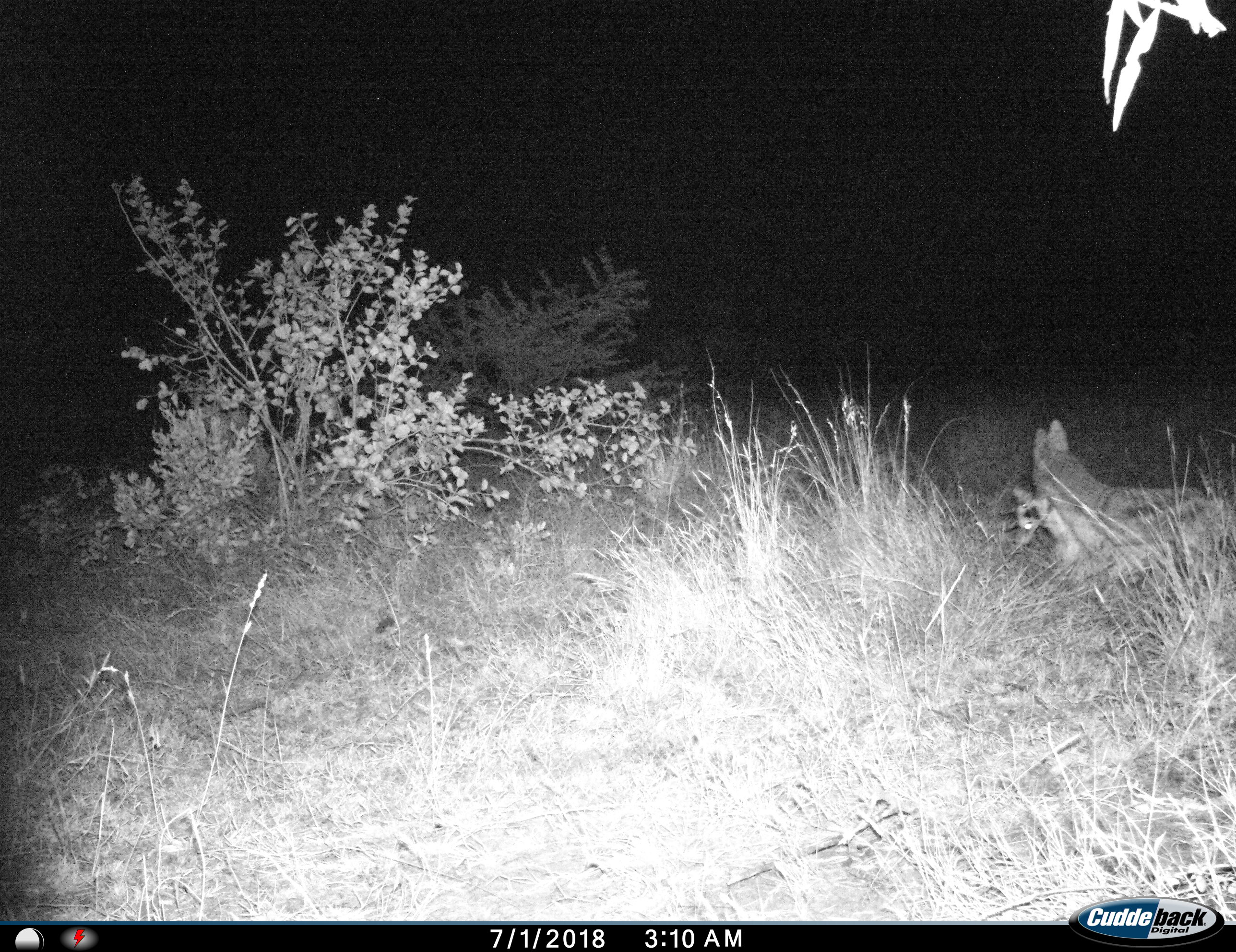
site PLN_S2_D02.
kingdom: Animalia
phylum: Chordata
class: Mammalia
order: Carnivora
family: Canidae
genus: Lupulella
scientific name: Lupulella mesomelas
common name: black-backed jackal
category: jackalblackbacked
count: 1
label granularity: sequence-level